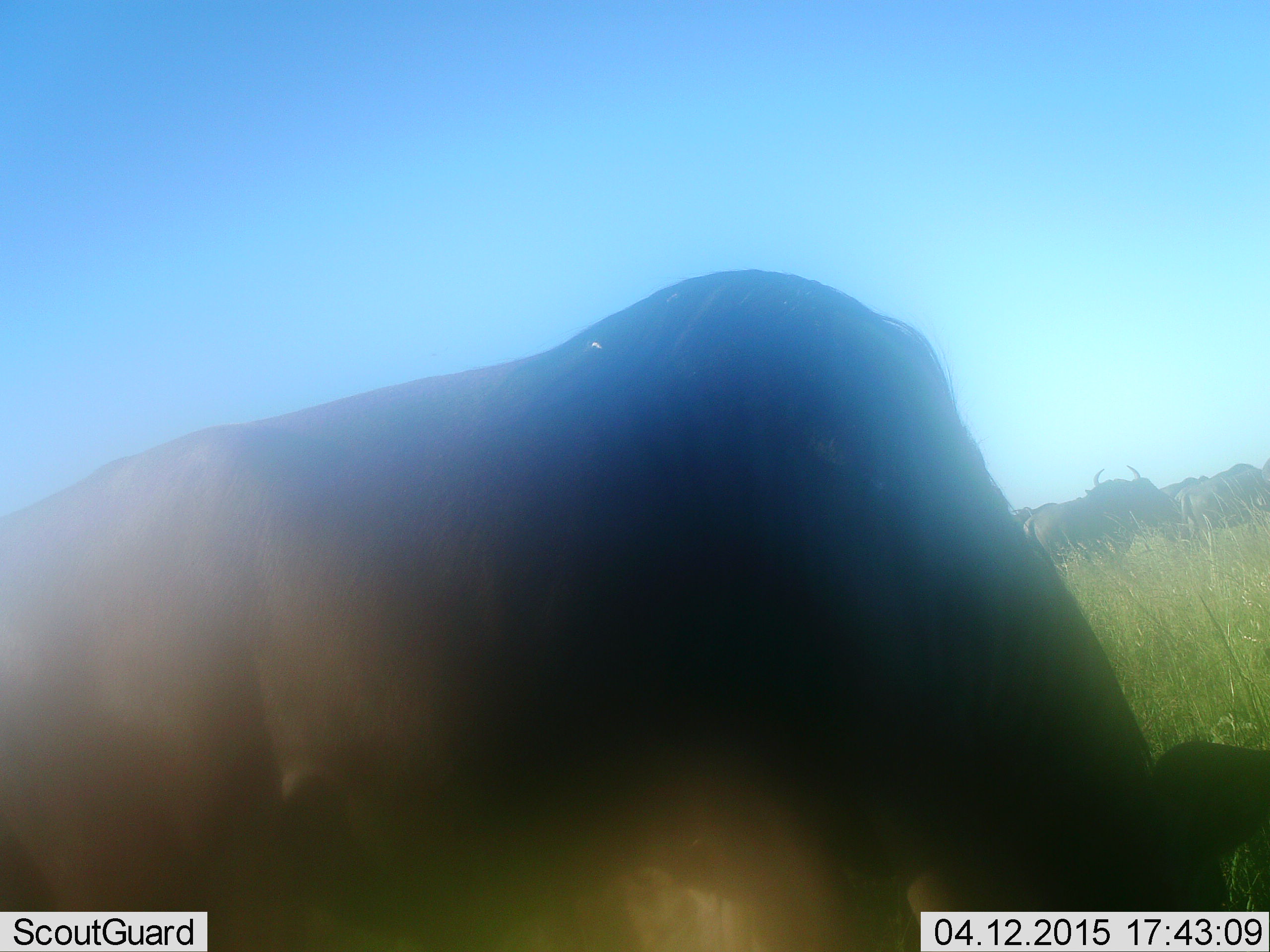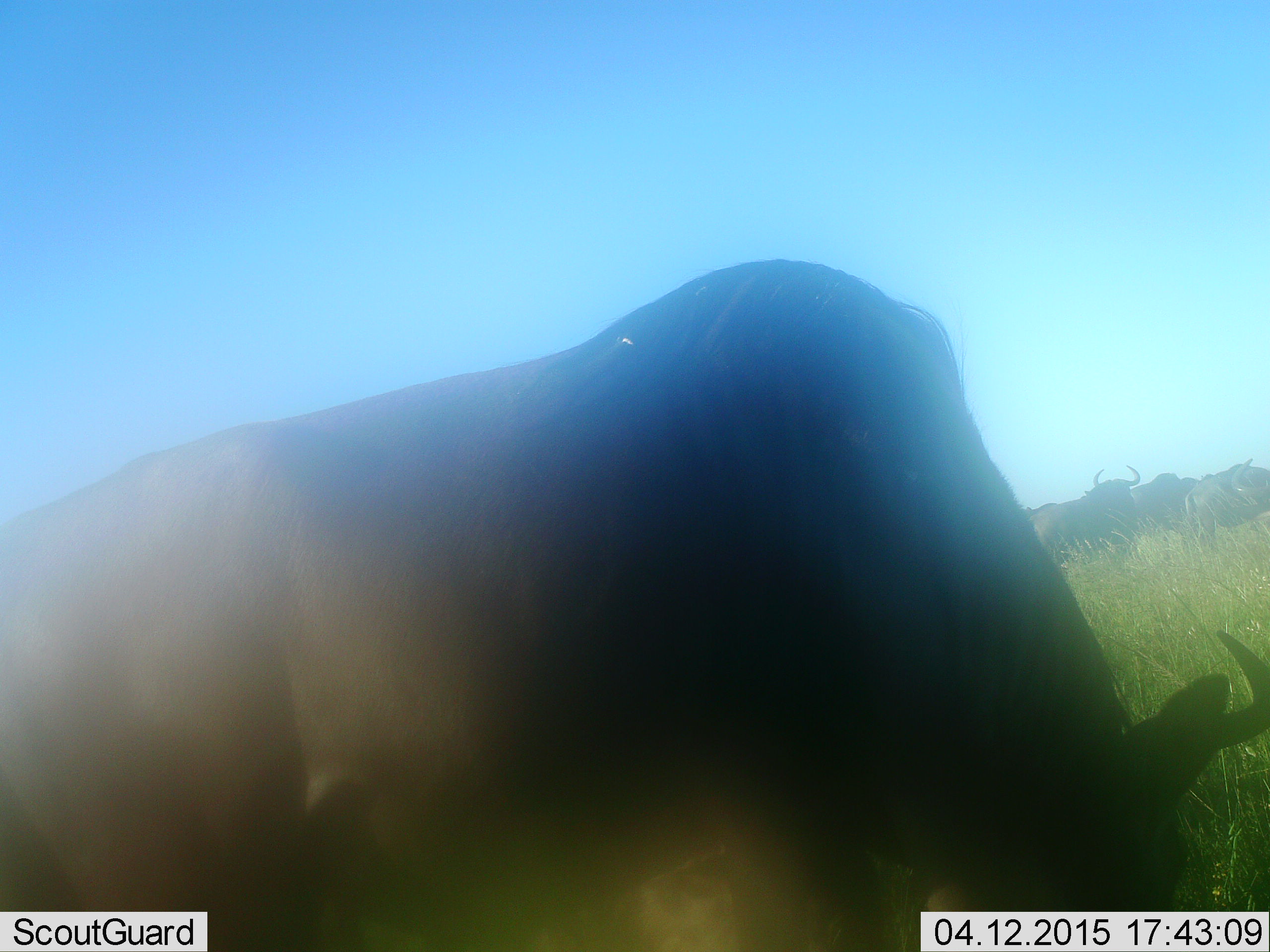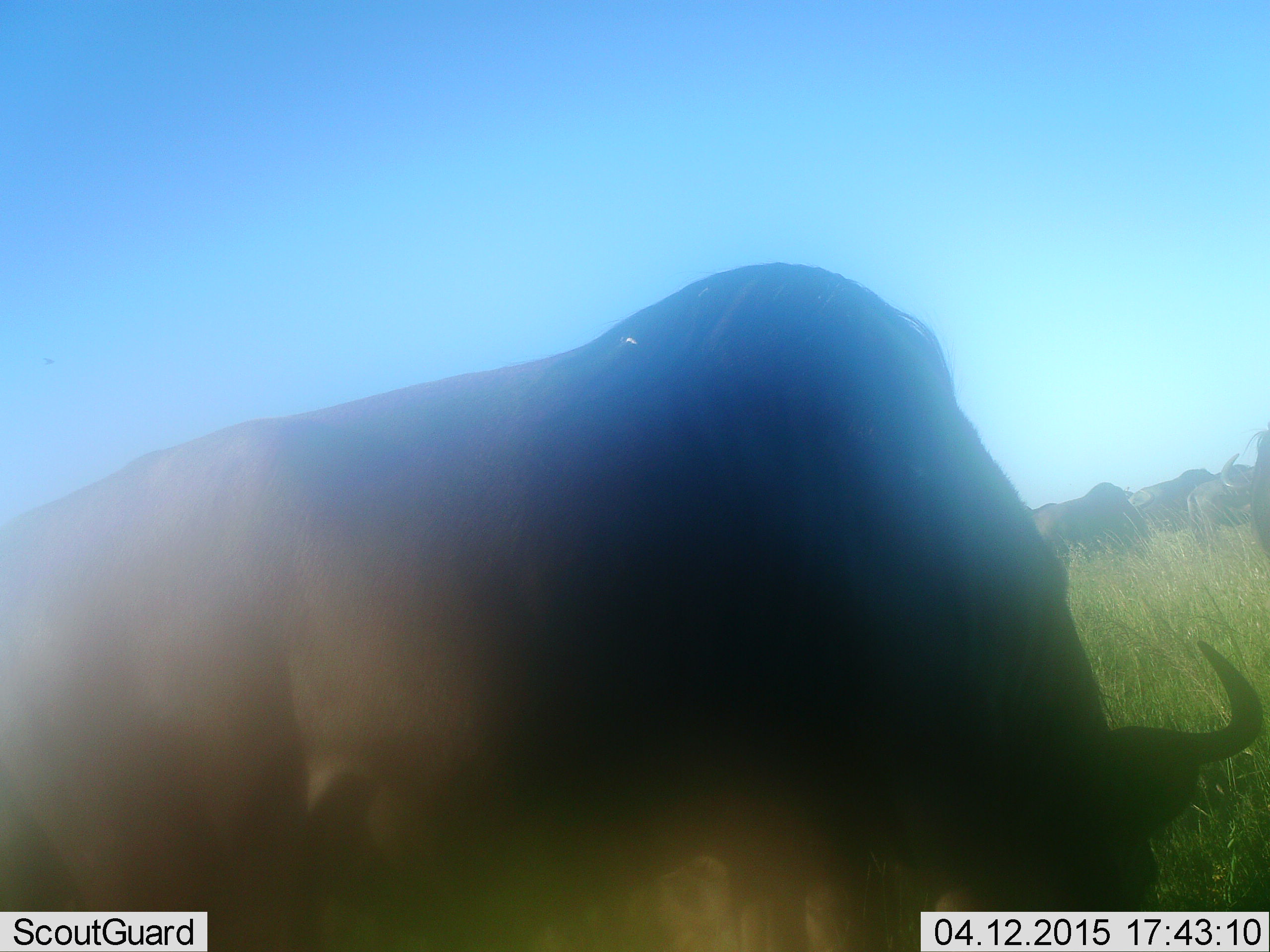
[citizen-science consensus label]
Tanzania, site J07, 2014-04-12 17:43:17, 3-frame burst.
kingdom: Animalia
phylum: Chordata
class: Mammalia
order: Artiodactyla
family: Bovidae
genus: Connochaetes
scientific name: Connochaetes taurinus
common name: blue wildebeest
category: wildebeest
Wildebeest (blue wildebeest) (Connochaetes taurinus), count 5. Behavior (volunteer vote fractions): standing 50%, resting 0%, moving 20%, interacting 0%. Young present (vote fraction): 0%. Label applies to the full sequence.